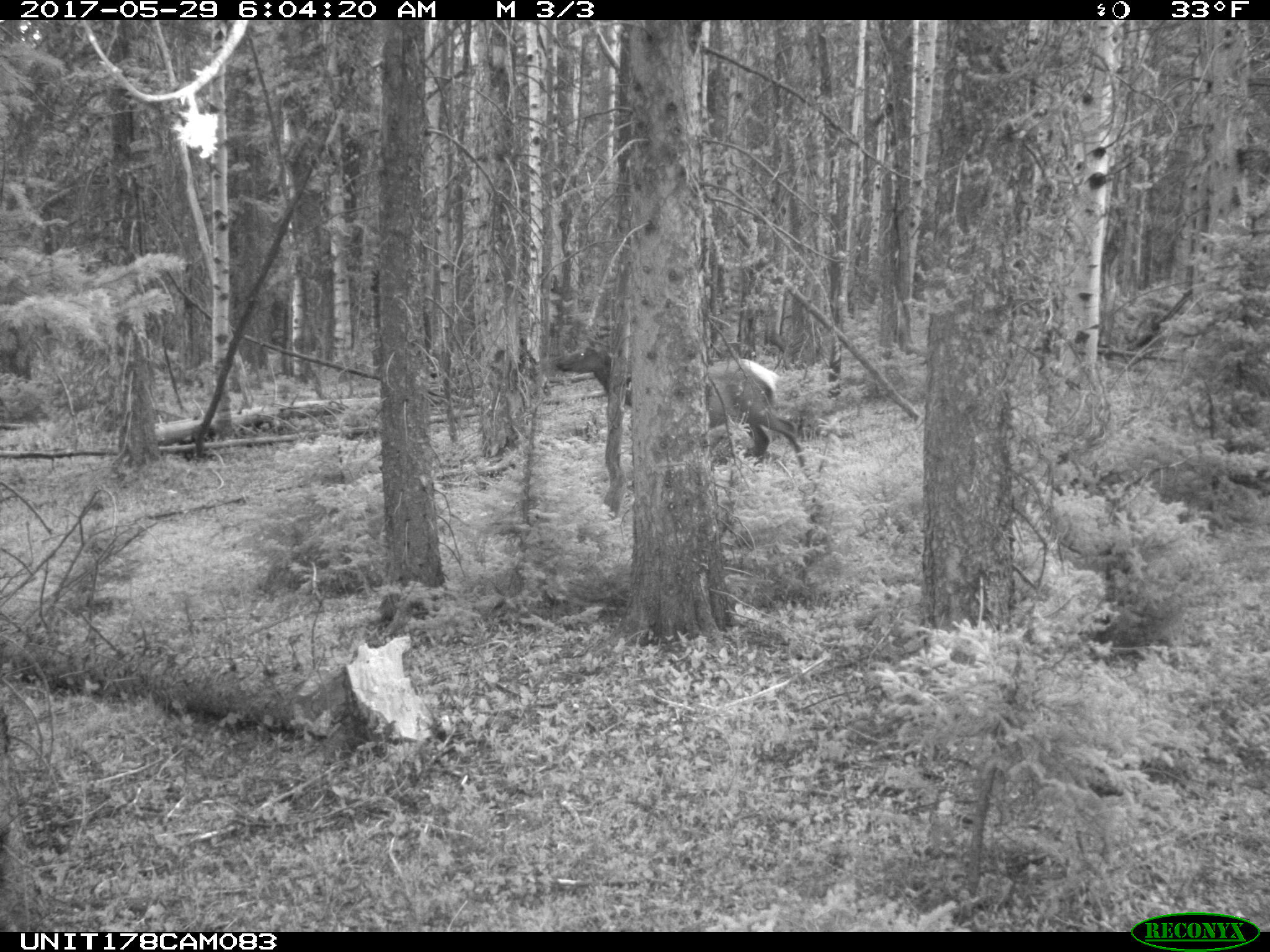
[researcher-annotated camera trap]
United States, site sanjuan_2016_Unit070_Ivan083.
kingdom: Animalia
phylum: Chordata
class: Mammalia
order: Artiodactyla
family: Cervidae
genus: Cervus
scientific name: Cervus elaphus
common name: red deer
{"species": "Cervus elaphus (red deer)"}